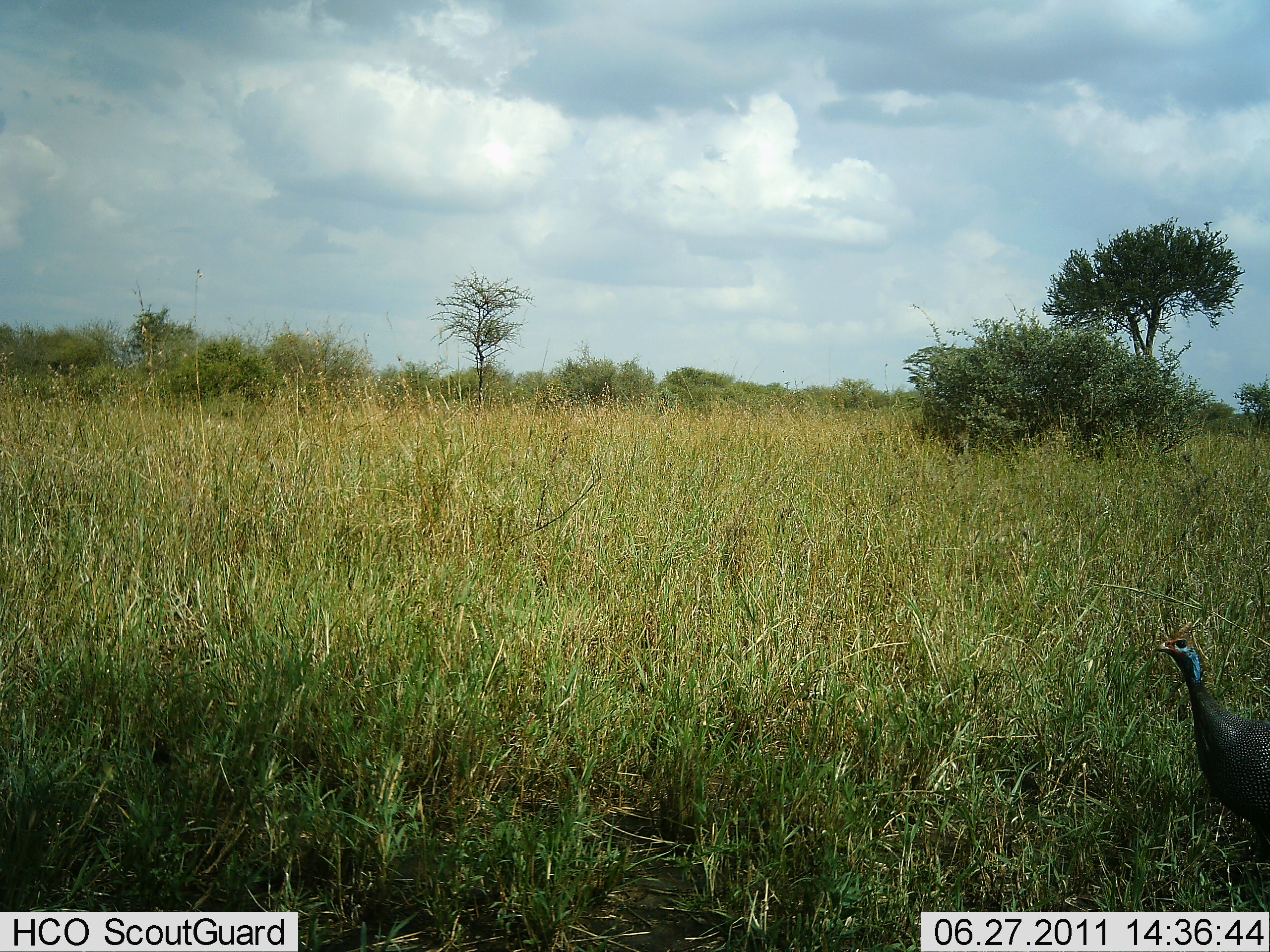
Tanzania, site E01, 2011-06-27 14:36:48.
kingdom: Animalia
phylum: Chordata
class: Aves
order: Galliformes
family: Numididae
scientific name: Numididae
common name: guinea fowl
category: guineafowl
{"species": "guineafowl (guinea fowl) (Numididae)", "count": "1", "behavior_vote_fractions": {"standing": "70%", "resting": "0%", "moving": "30%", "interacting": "0%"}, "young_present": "0%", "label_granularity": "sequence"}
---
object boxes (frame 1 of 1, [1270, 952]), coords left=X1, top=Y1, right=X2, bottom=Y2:
animal: left=1150, top=629, right=1209, bottom=690